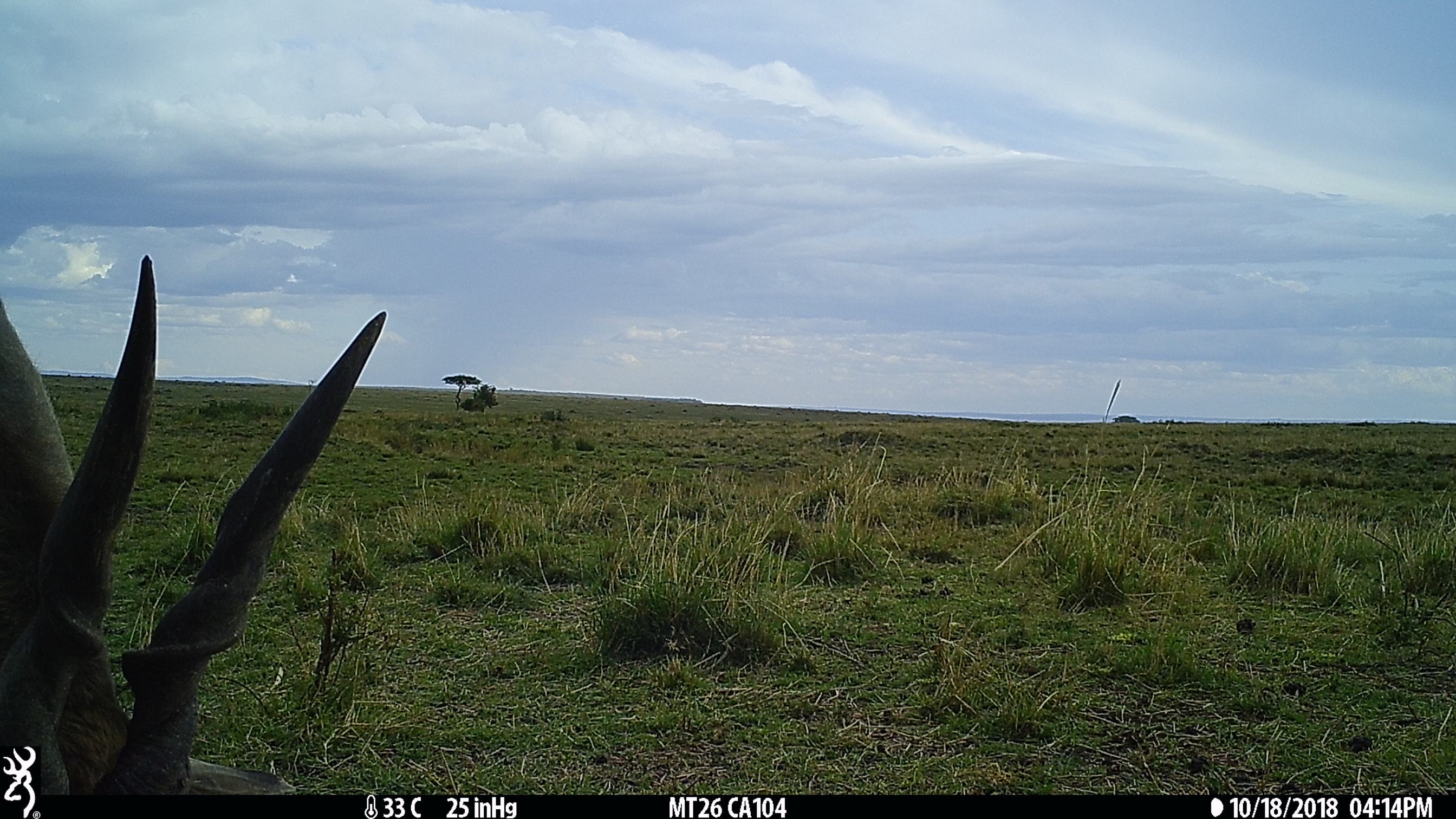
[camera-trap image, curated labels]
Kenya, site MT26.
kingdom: Animalia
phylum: Chordata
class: Mammalia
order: Artiodactyla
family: Bovidae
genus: Tragelaphus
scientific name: Tragelaphus oryx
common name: eland